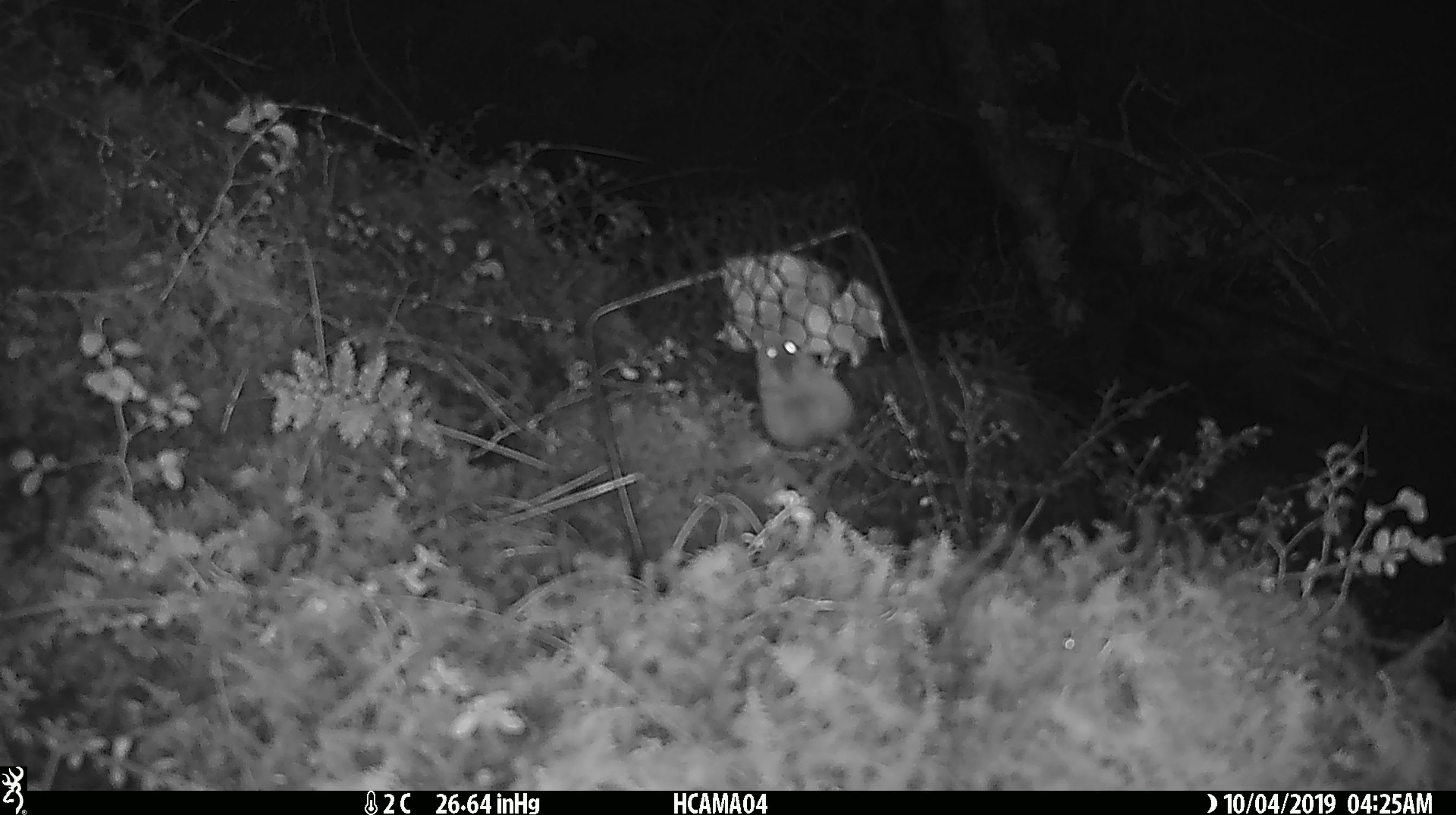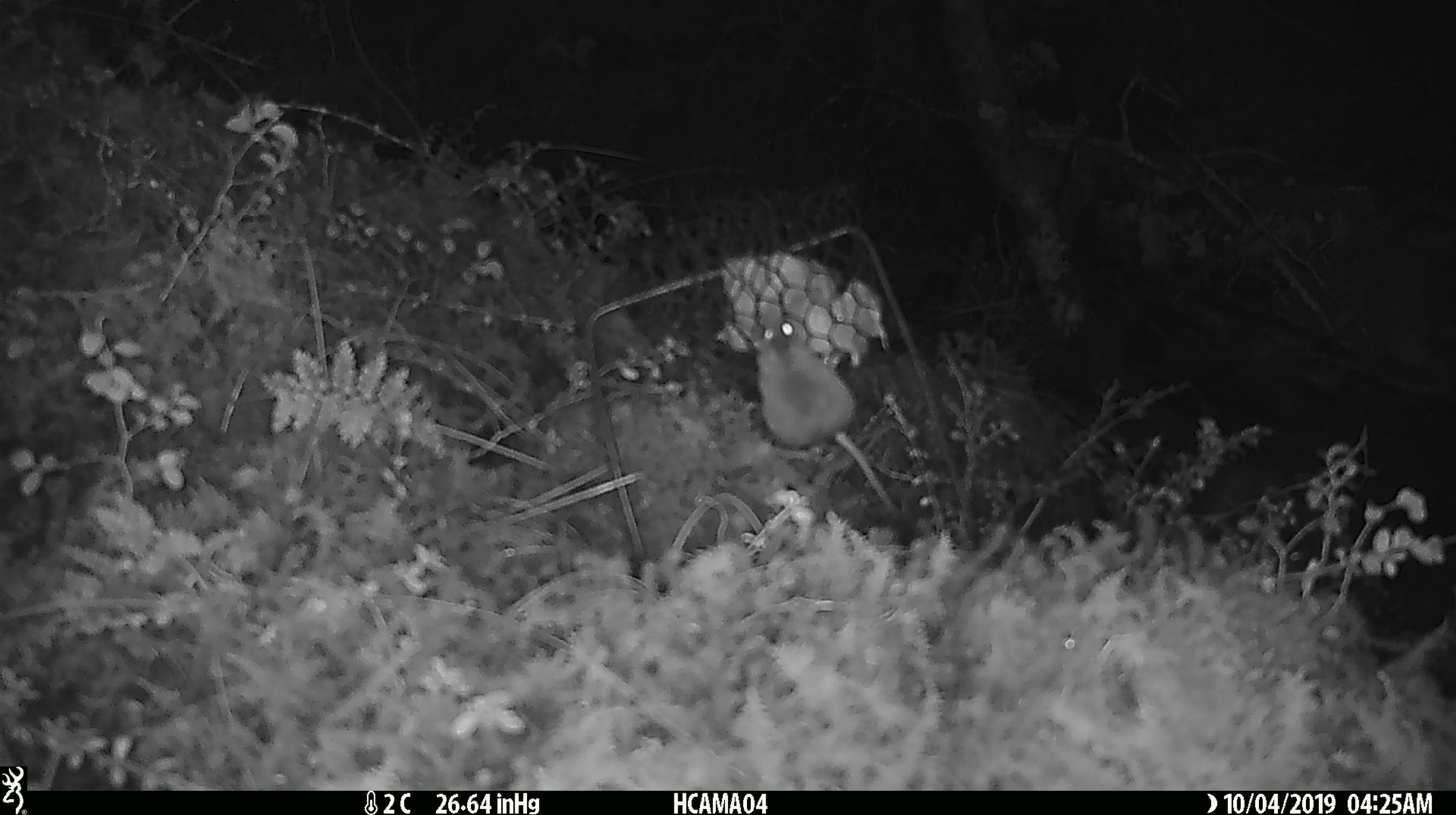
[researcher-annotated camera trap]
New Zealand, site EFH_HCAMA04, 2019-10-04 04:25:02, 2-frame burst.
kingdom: Animalia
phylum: Chordata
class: Mammalia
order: Rodentia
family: Muridae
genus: Mus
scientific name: Mus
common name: mouse